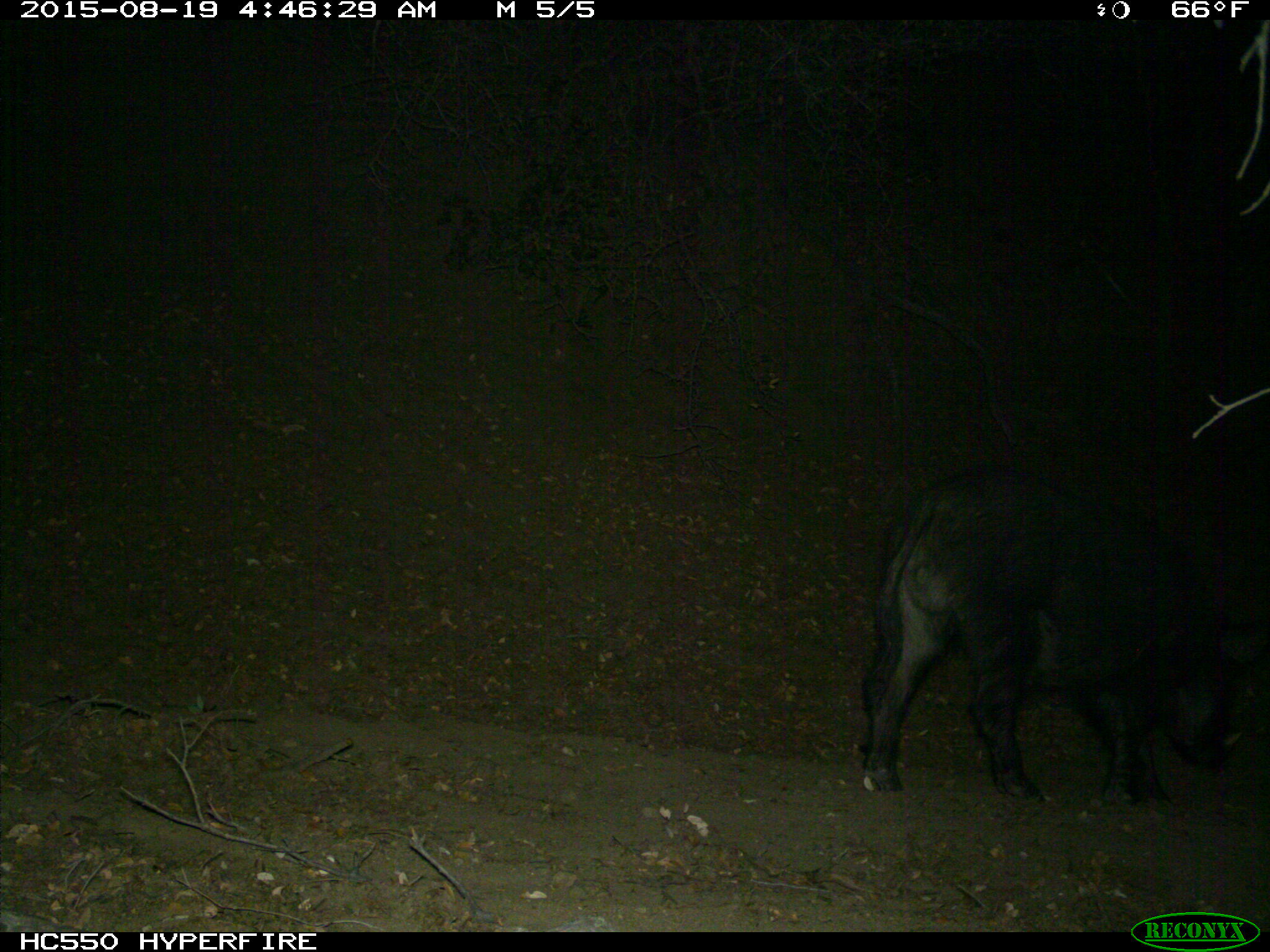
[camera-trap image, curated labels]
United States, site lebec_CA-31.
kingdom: Animalia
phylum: Chordata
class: Mammalia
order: Artiodactyla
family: Suidae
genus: Sus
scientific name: Sus scrofa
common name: wild boar